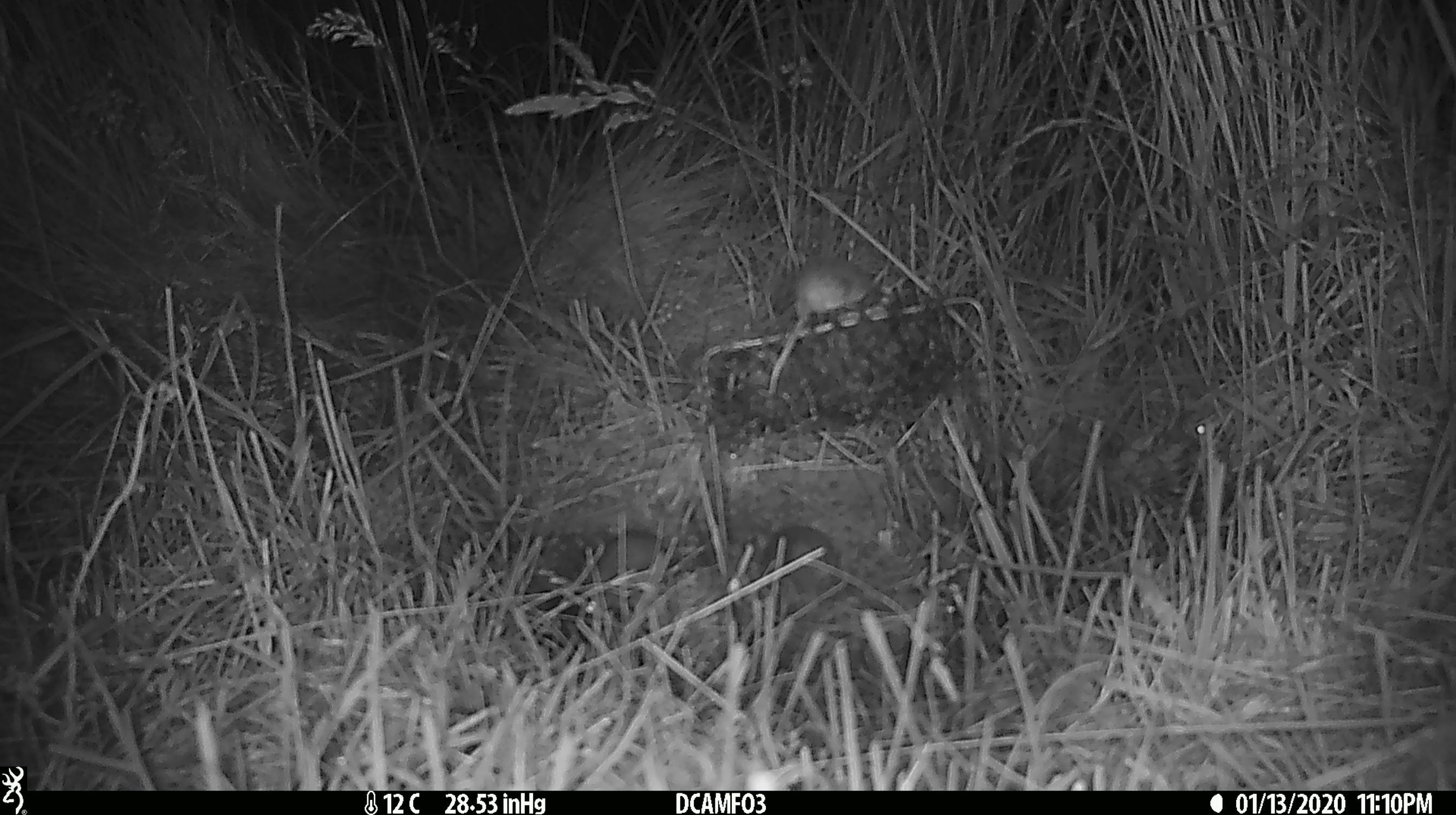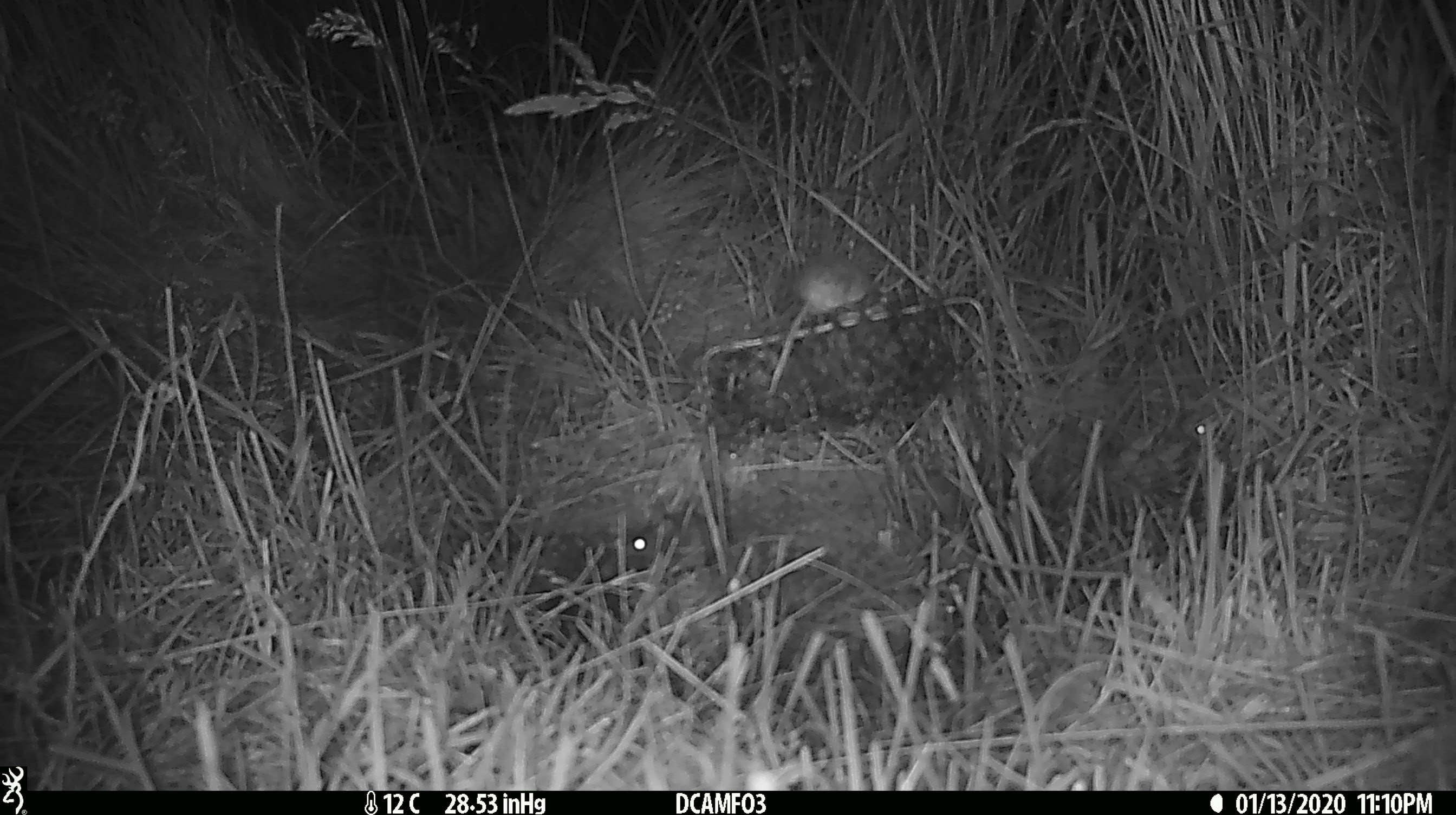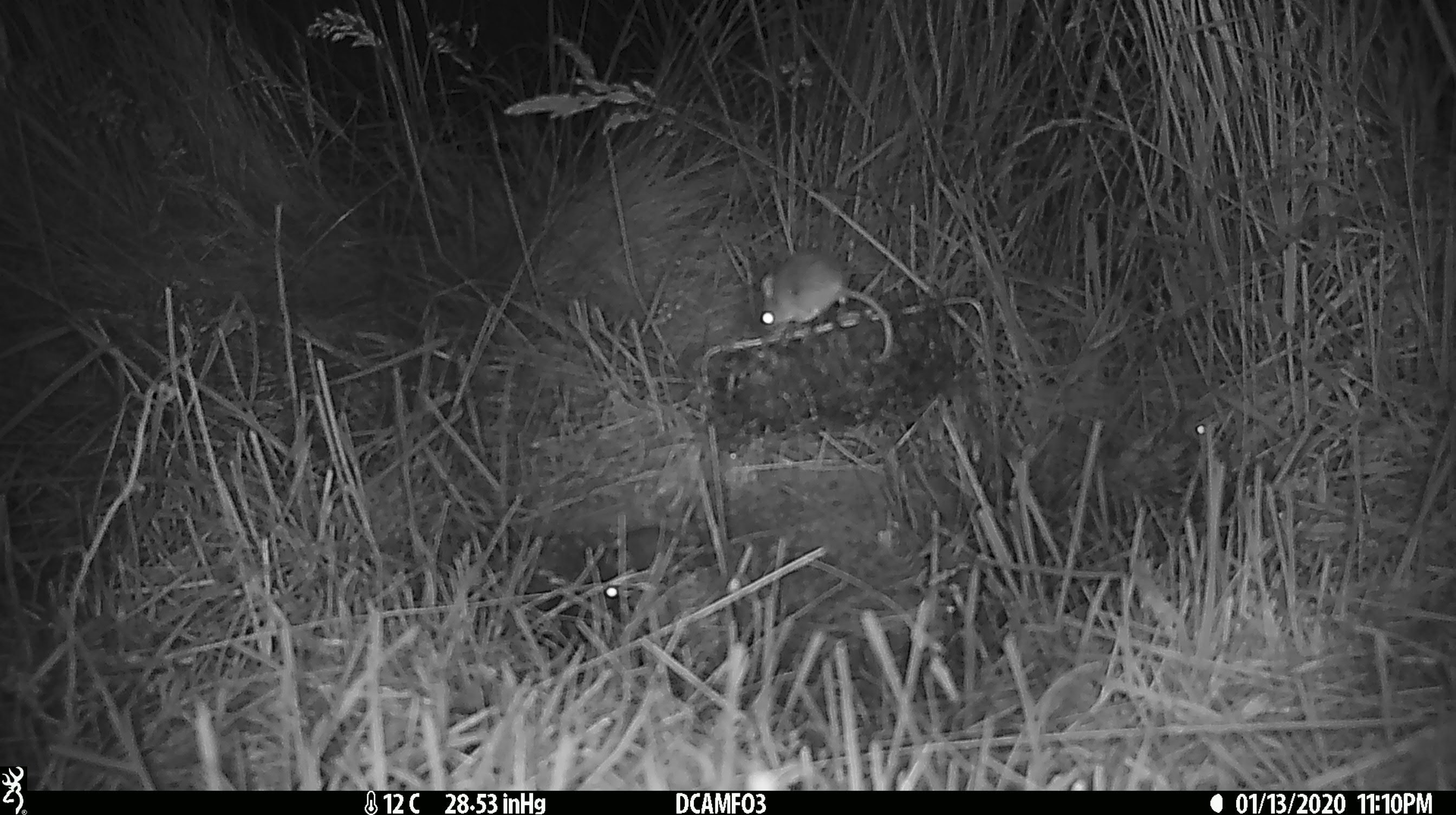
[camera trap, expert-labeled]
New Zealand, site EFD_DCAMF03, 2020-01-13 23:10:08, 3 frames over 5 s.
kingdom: Animalia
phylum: Chordata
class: Mammalia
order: Rodentia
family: Muridae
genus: Mus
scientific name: Mus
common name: mouse